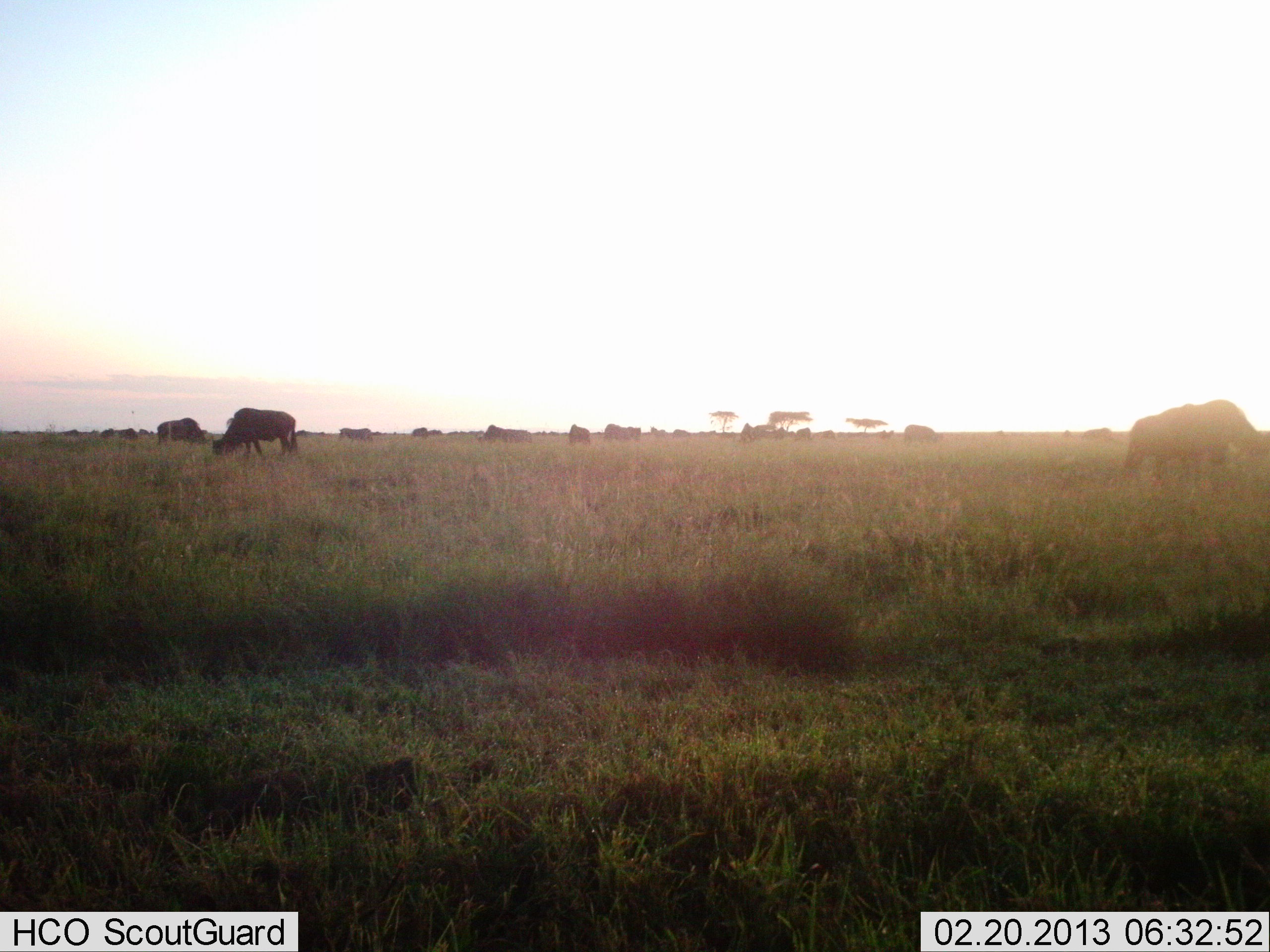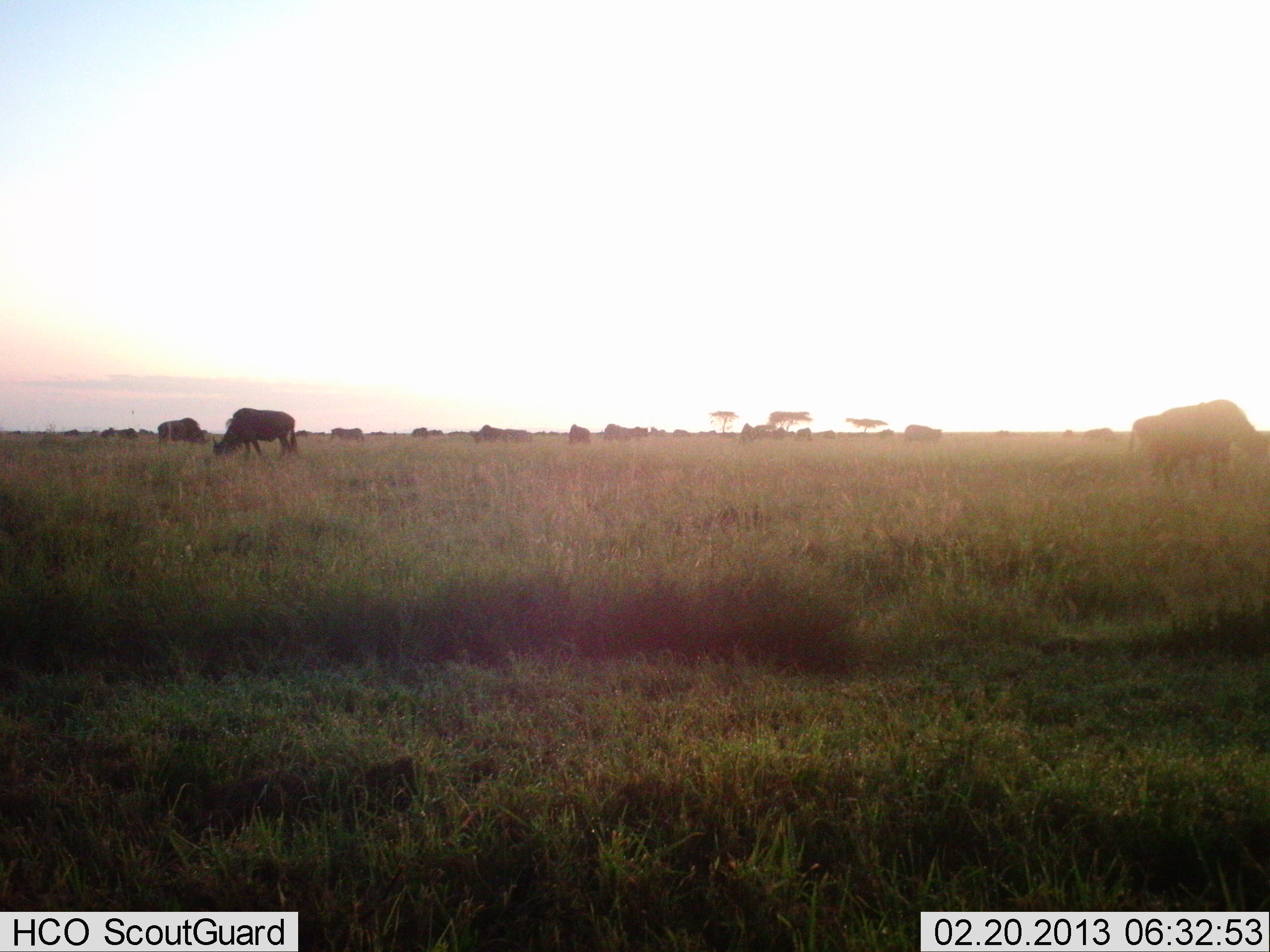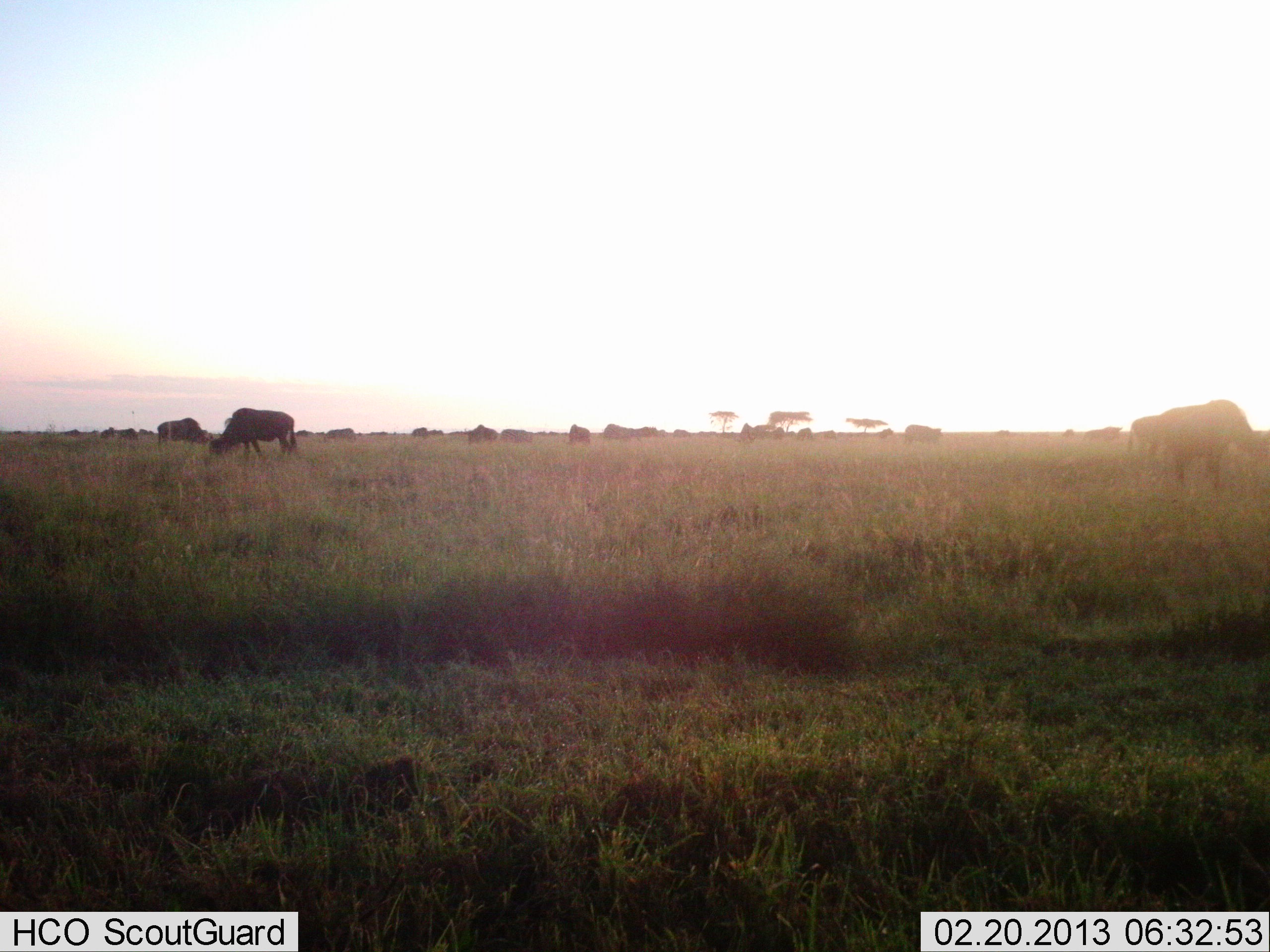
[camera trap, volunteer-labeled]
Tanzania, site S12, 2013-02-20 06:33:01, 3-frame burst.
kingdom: Animalia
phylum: Chordata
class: Mammalia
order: Artiodactyla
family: Bovidae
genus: Connochaetes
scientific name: Connochaetes taurinus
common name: blue wildebeest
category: wildebeest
Wildebeest (blue wildebeest) (Connochaetes taurinus), count 11-50. Behavior (volunteer vote fractions): standing 21%, resting 0%, moving 21%, interacting 0%. Young present (vote fraction): 0%. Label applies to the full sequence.